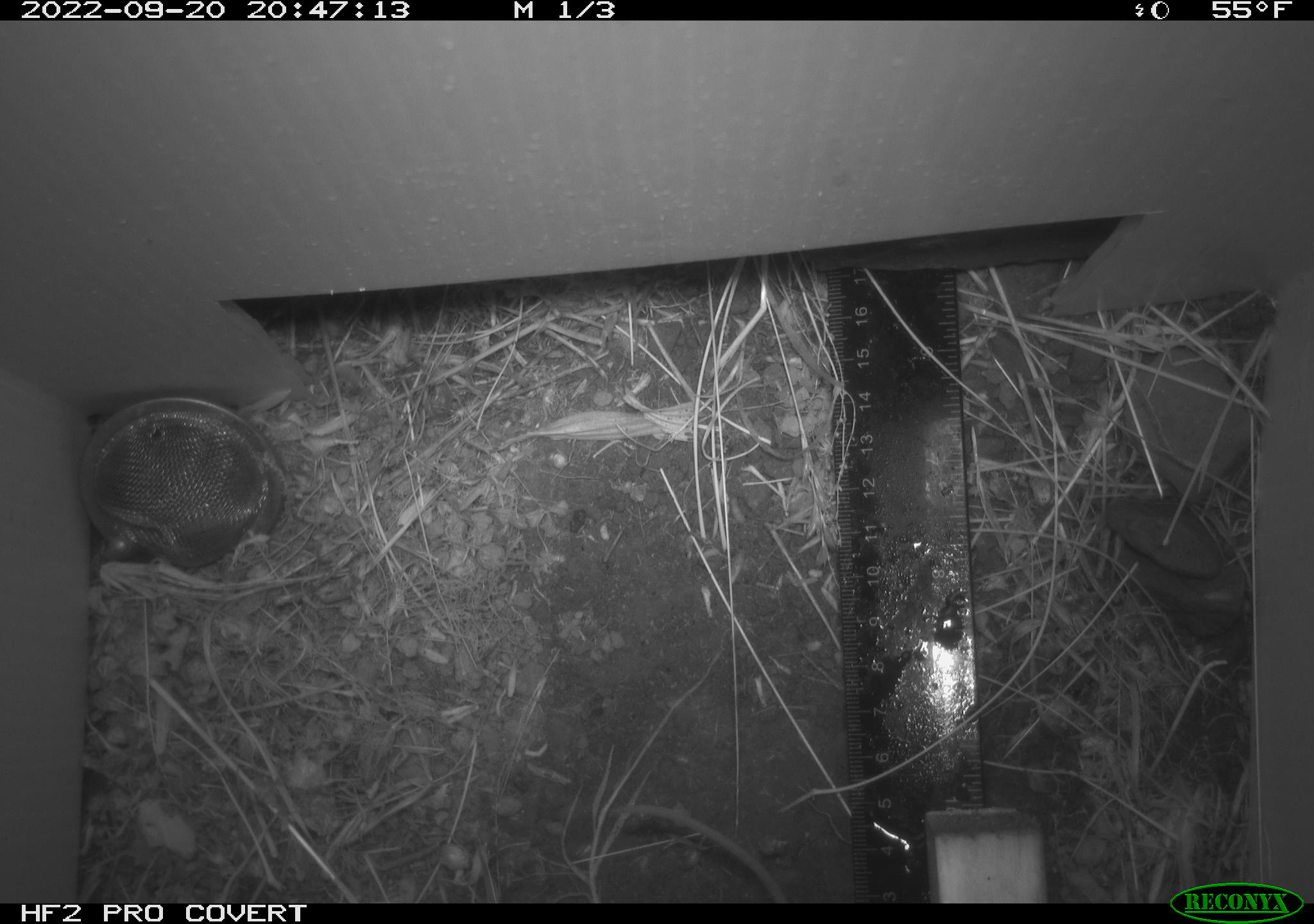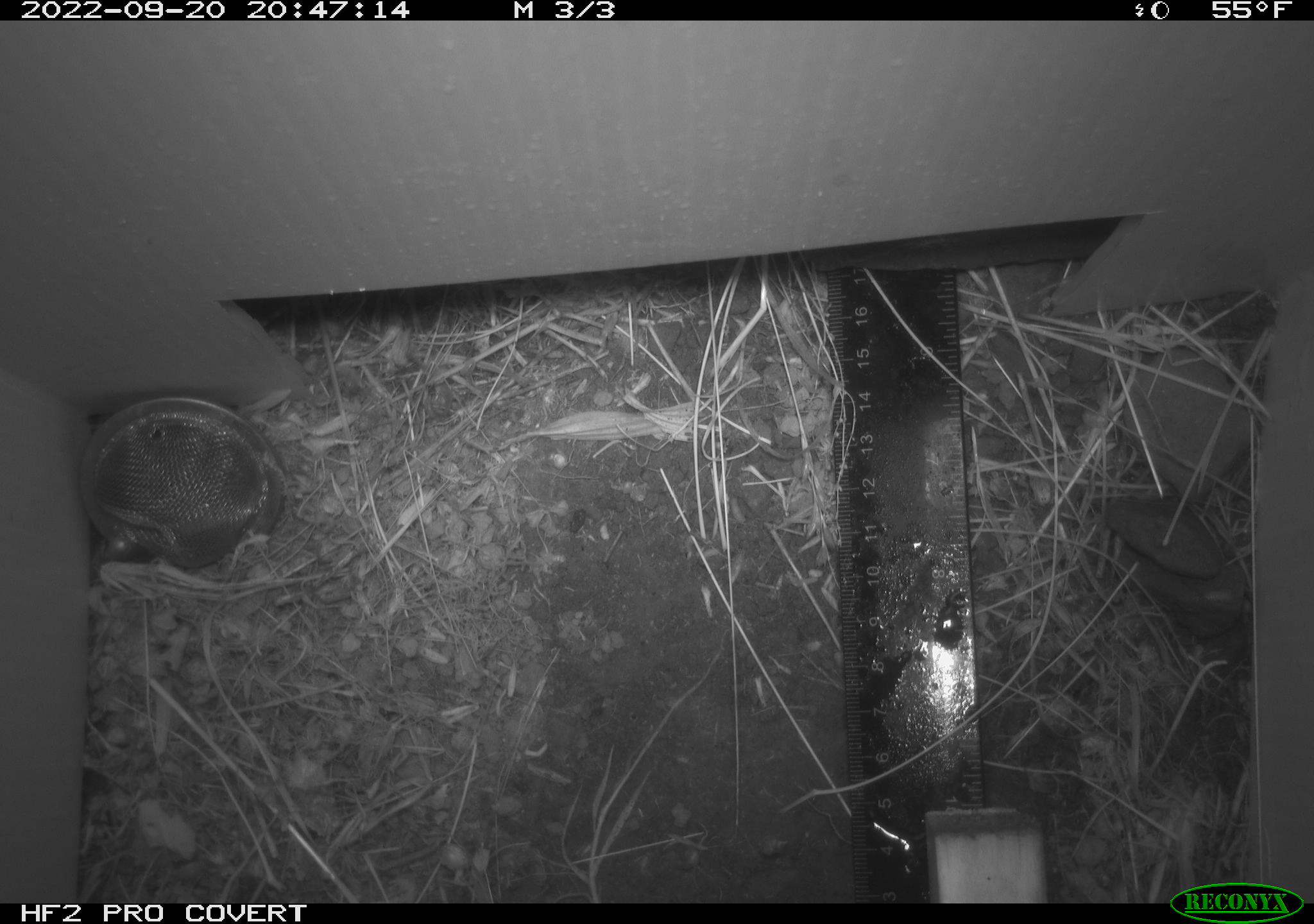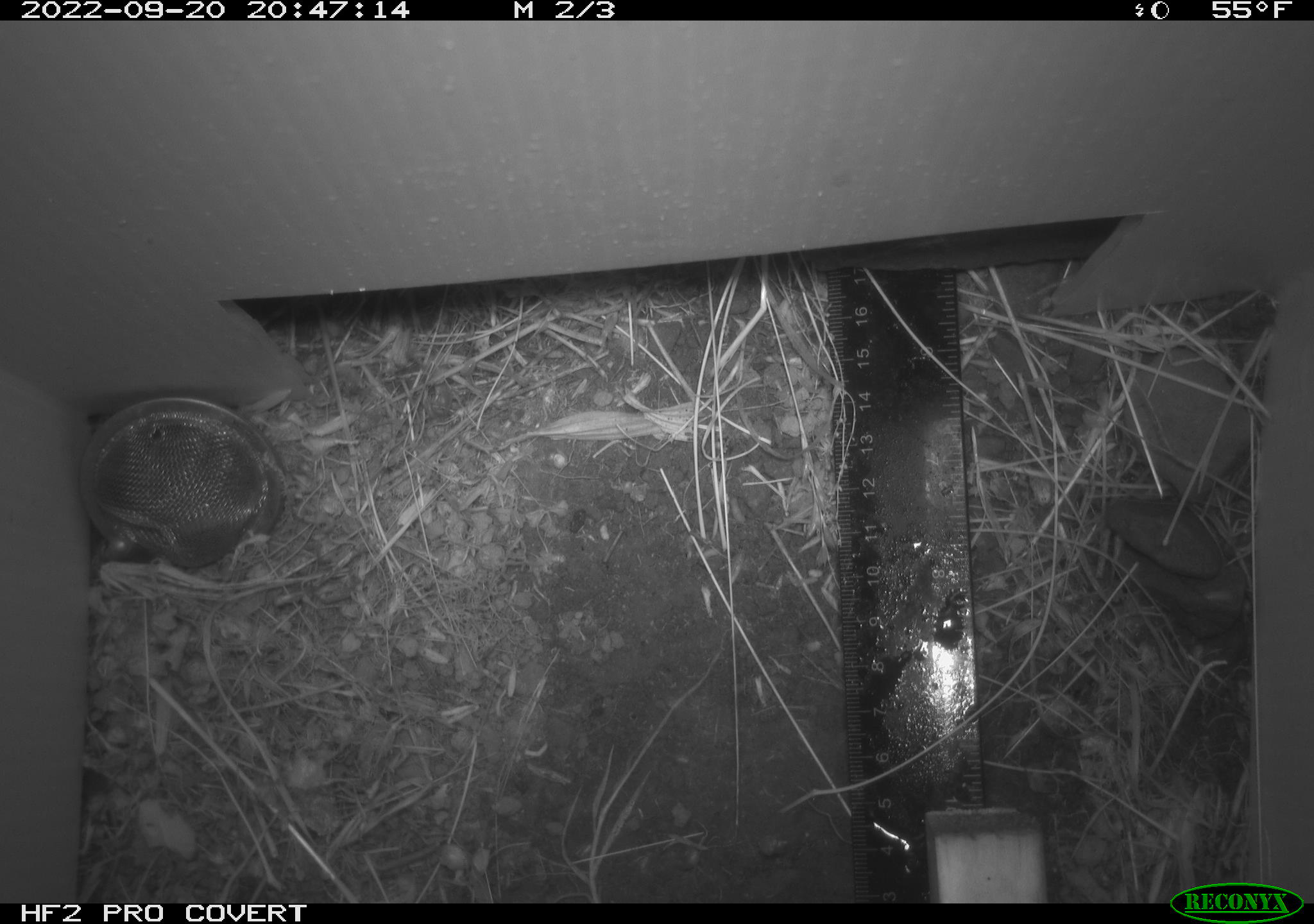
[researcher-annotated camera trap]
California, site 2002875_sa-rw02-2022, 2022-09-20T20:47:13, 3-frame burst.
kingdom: Animalia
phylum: Chordata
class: Mammalia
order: Rodentia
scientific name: Rodentia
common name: mouse species